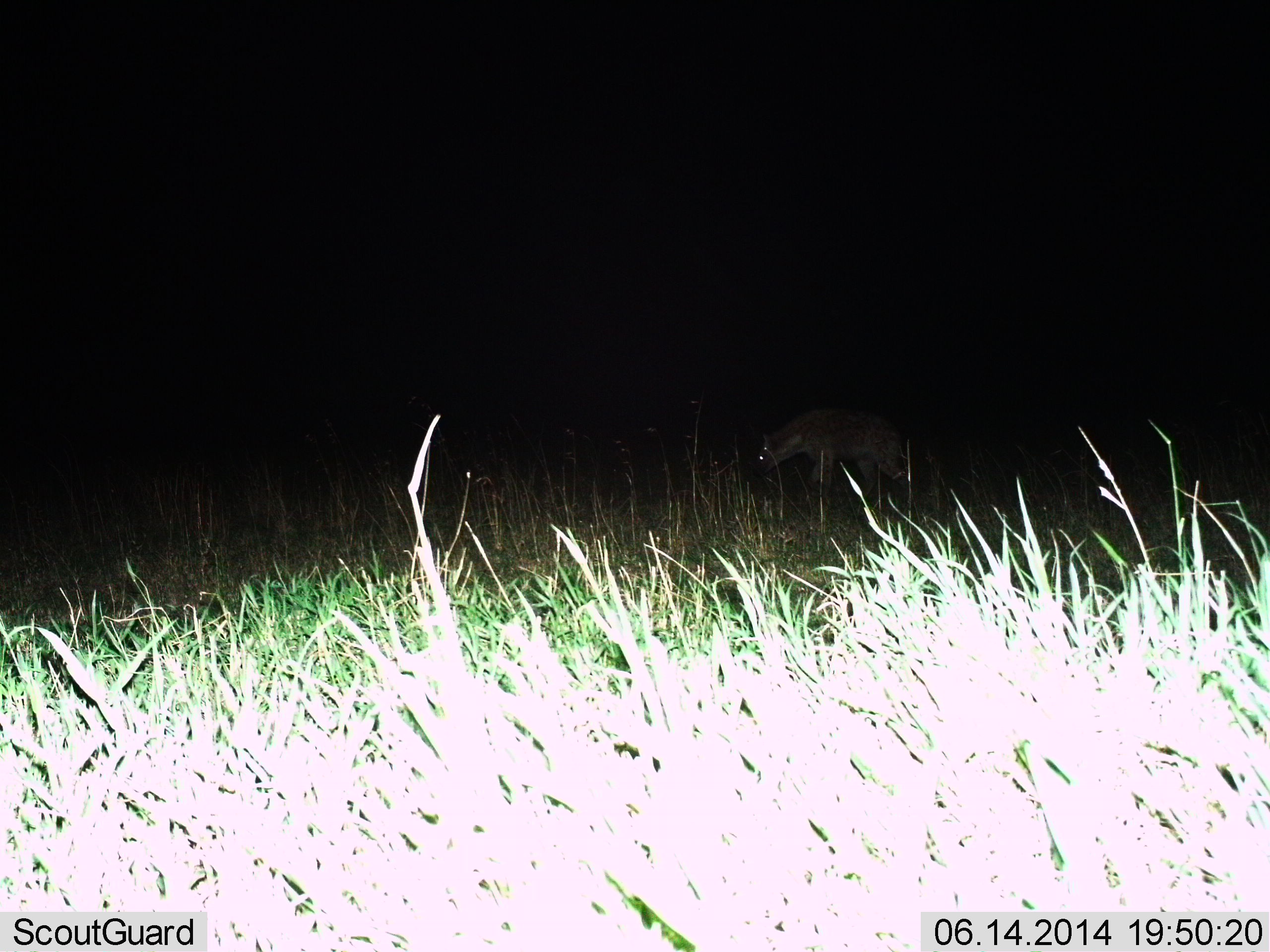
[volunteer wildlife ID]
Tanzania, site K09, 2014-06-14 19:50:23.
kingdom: Animalia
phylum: Chordata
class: Mammalia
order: Carnivora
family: Hyaenidae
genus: Crocuta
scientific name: Crocuta crocuta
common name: spotted hyena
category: hyenaspotted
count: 1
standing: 20%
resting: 10%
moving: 80%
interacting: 0%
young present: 0%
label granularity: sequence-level